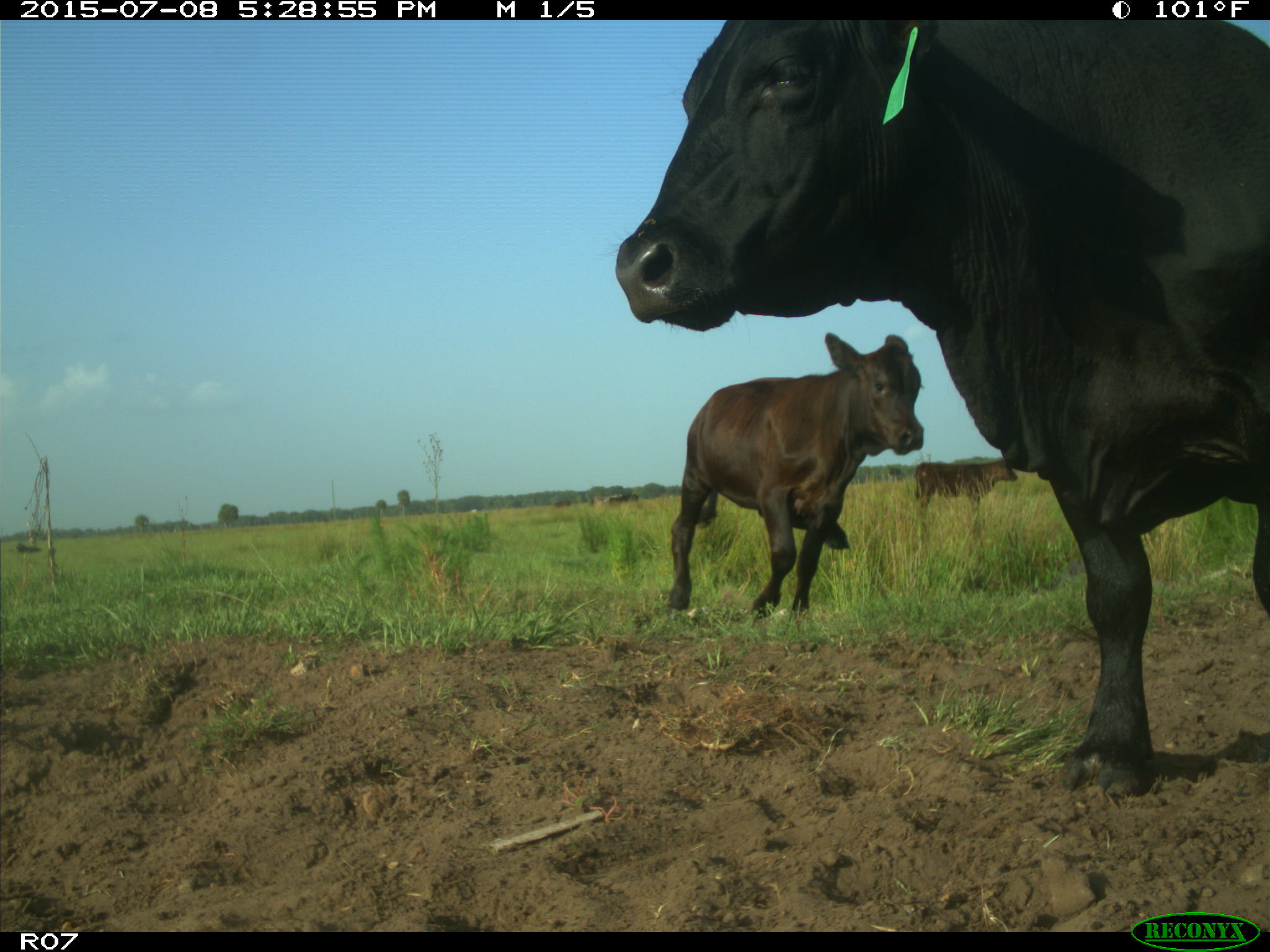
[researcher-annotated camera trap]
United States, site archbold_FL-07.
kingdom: Animalia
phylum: Chordata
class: Mammalia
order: Artiodactyla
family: Bovidae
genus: Bos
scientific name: Bos taurus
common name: domestic cow